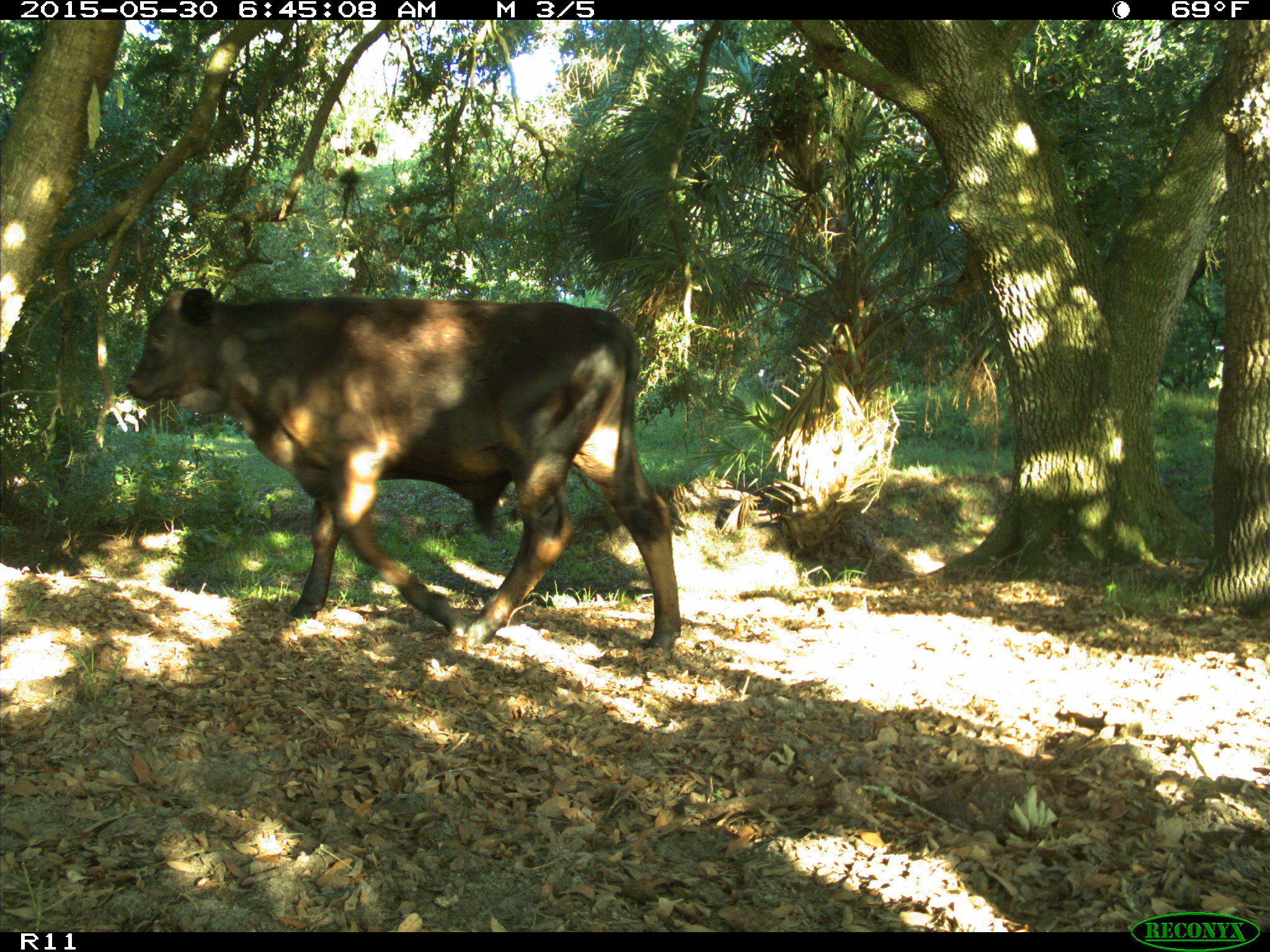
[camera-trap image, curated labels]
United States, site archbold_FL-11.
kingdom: Animalia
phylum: Chordata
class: Mammalia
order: Artiodactyla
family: Bovidae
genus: Bos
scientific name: Bos taurus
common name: domestic cow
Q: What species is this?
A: Bos taurus (domestic cow).